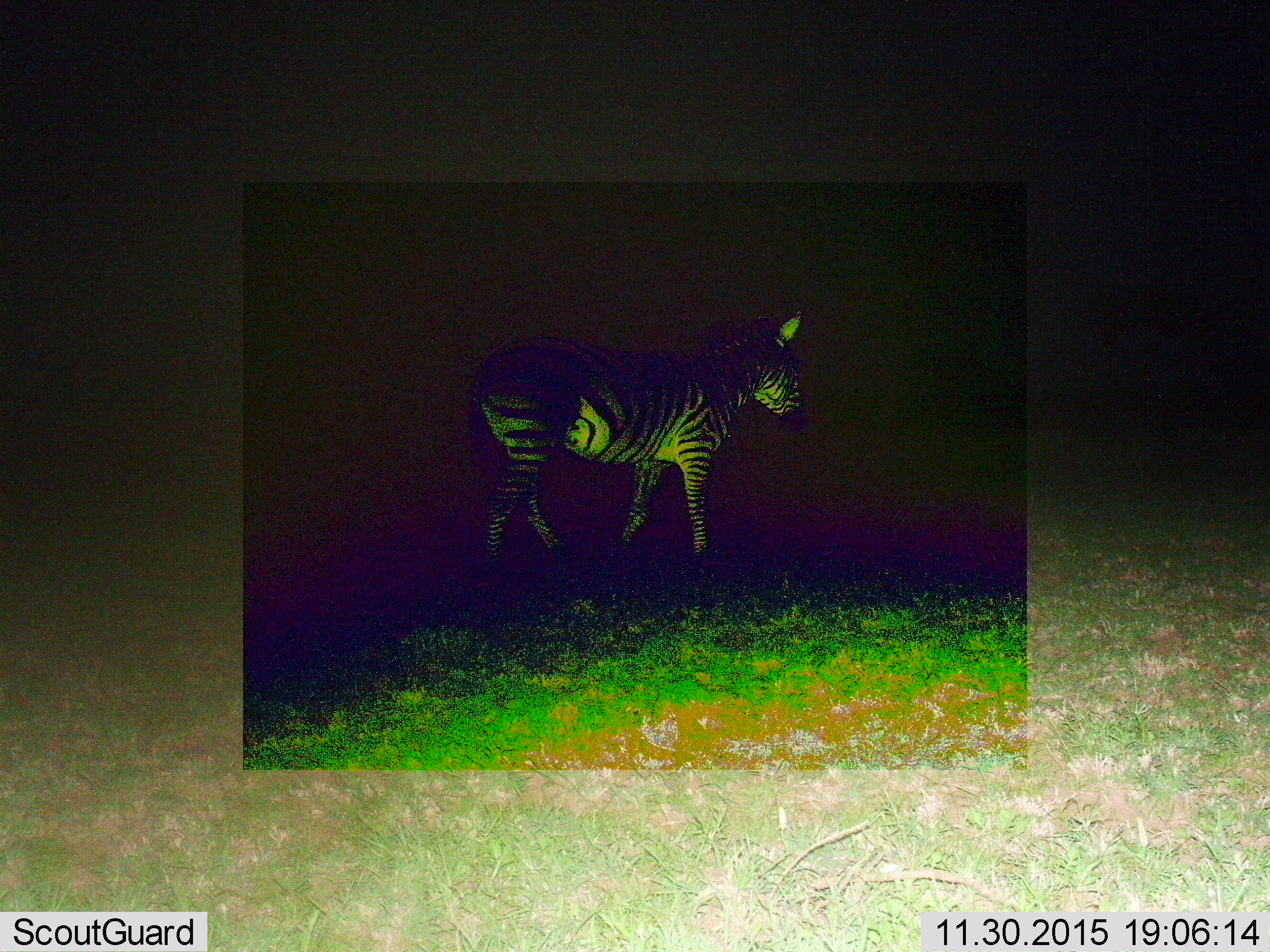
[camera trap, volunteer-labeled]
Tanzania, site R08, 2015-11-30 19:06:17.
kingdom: Animalia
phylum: Chordata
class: Mammalia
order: Perissodactyla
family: Equidae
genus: Equus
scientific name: Equus quagga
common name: plains zebra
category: zebra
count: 1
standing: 38%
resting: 0%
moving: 62%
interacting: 0%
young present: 0%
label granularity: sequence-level